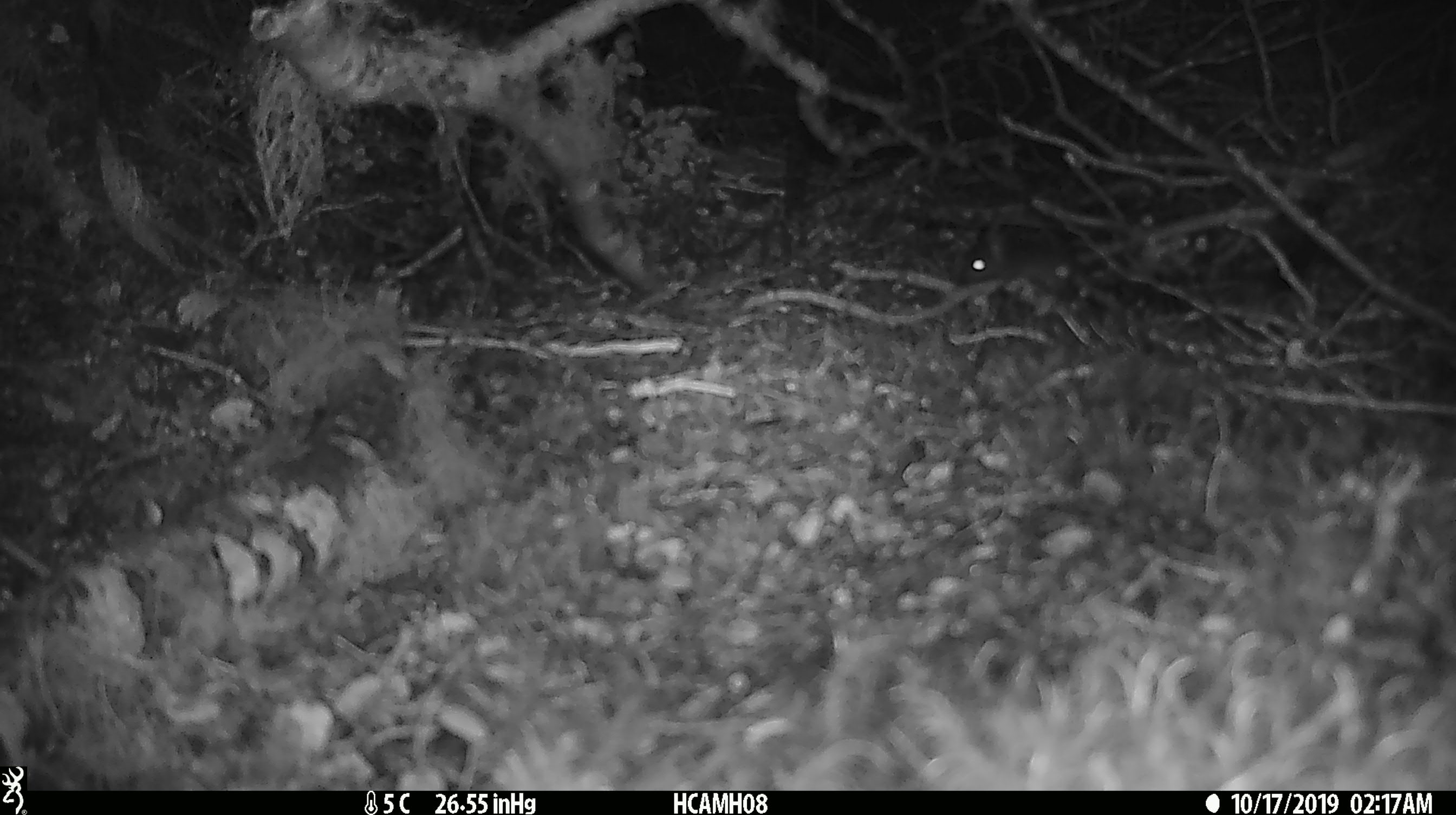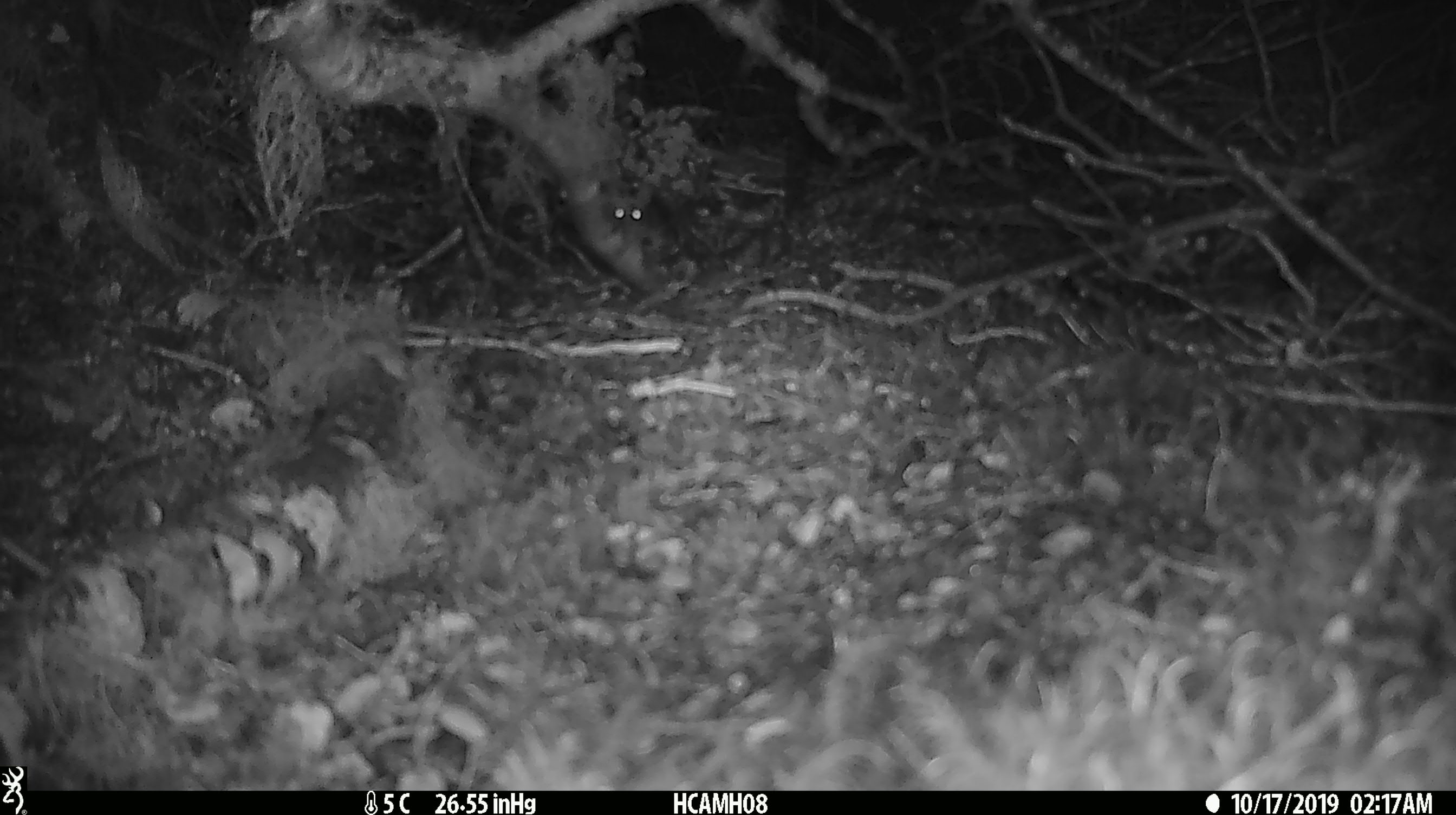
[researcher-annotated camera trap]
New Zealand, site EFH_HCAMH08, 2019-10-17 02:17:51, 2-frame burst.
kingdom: Animalia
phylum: Chordata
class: Mammalia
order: Rodentia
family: Muridae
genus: Mus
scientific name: Mus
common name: mouse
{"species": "mouse (Mus)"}